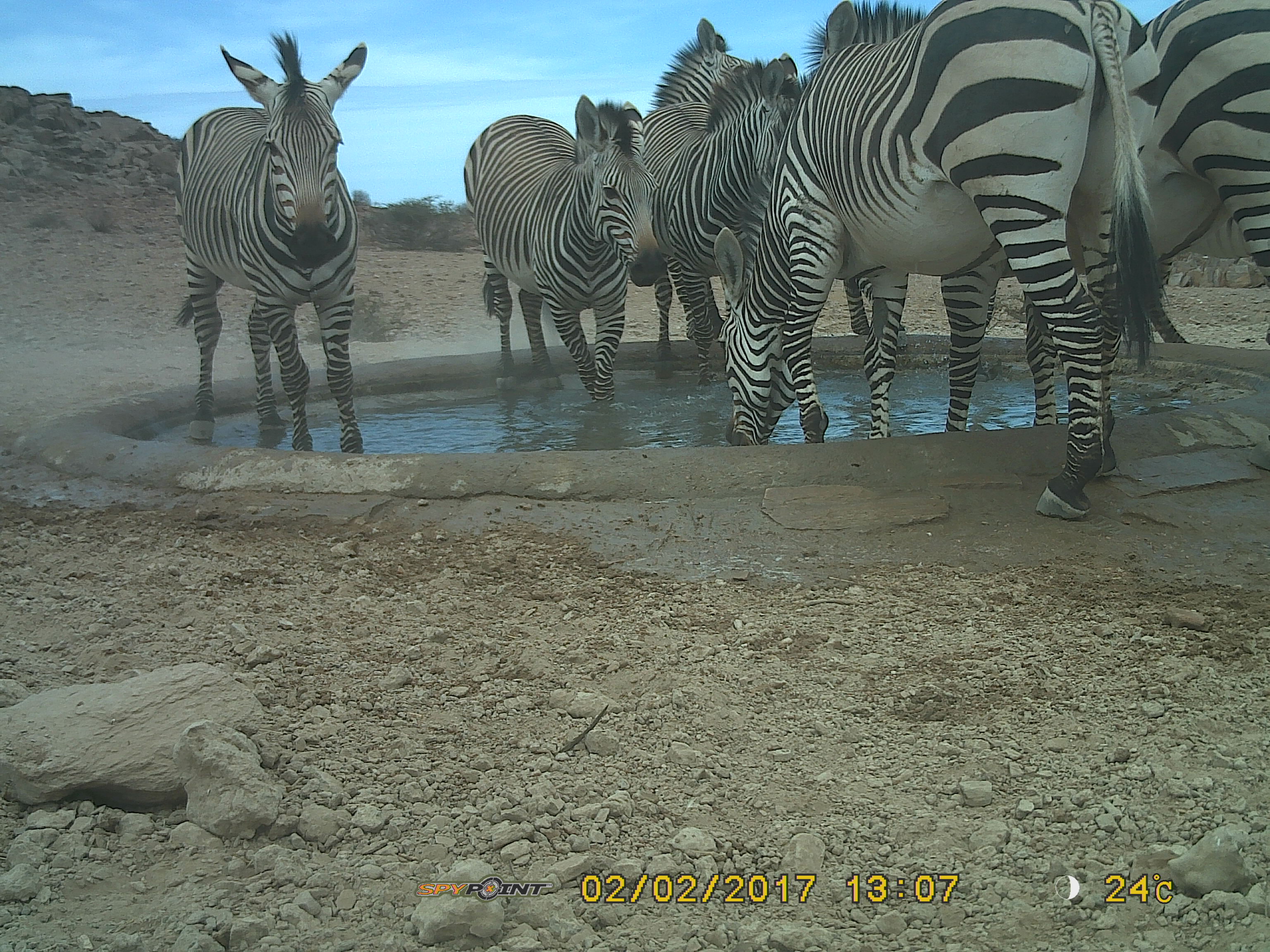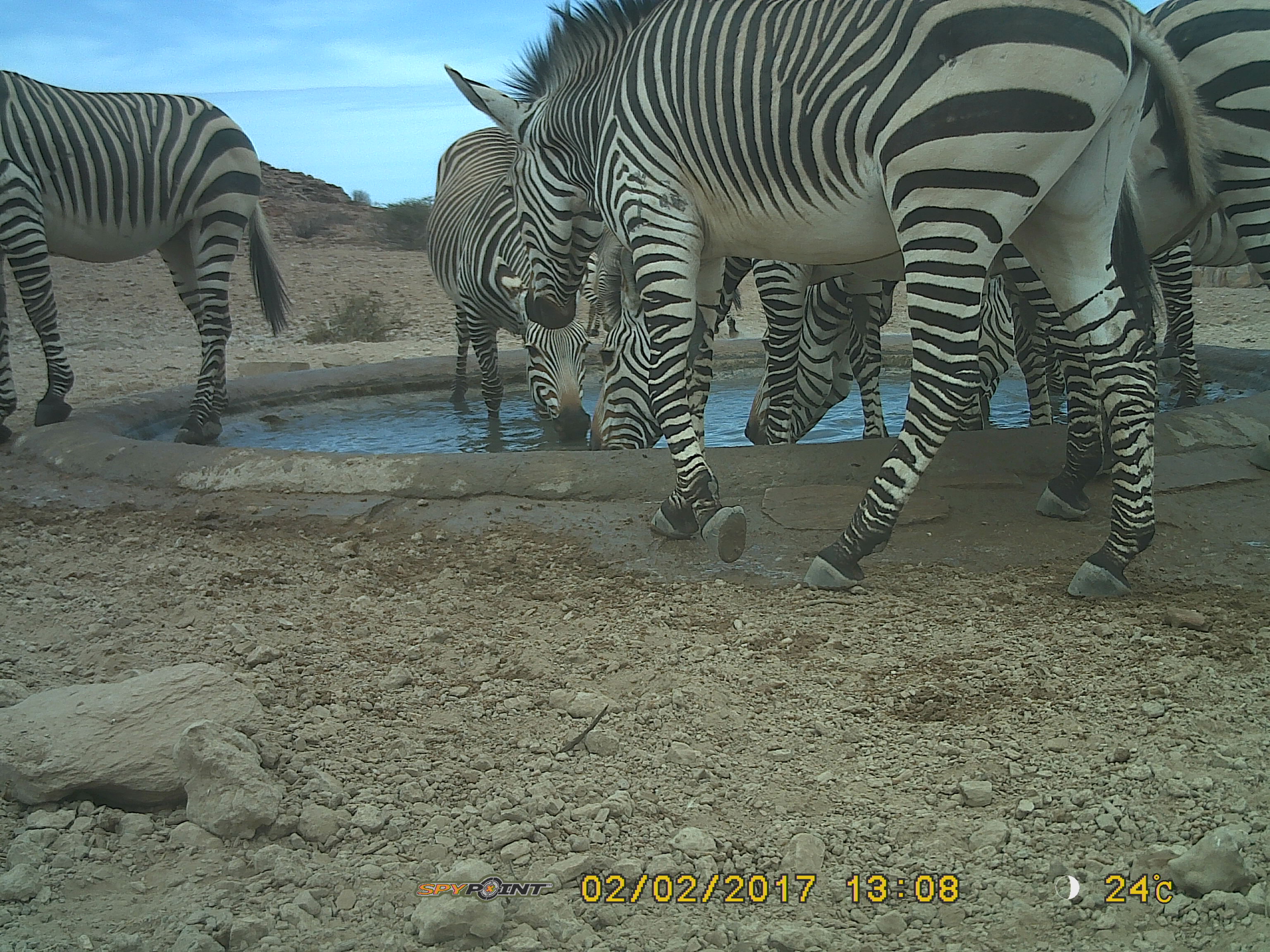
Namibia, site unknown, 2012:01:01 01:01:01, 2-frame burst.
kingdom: Animalia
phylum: Chordata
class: Mammalia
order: Perissodactyla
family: Equidae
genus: Equus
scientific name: Equus zebra hartmannae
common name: hartmann's mountain zebra